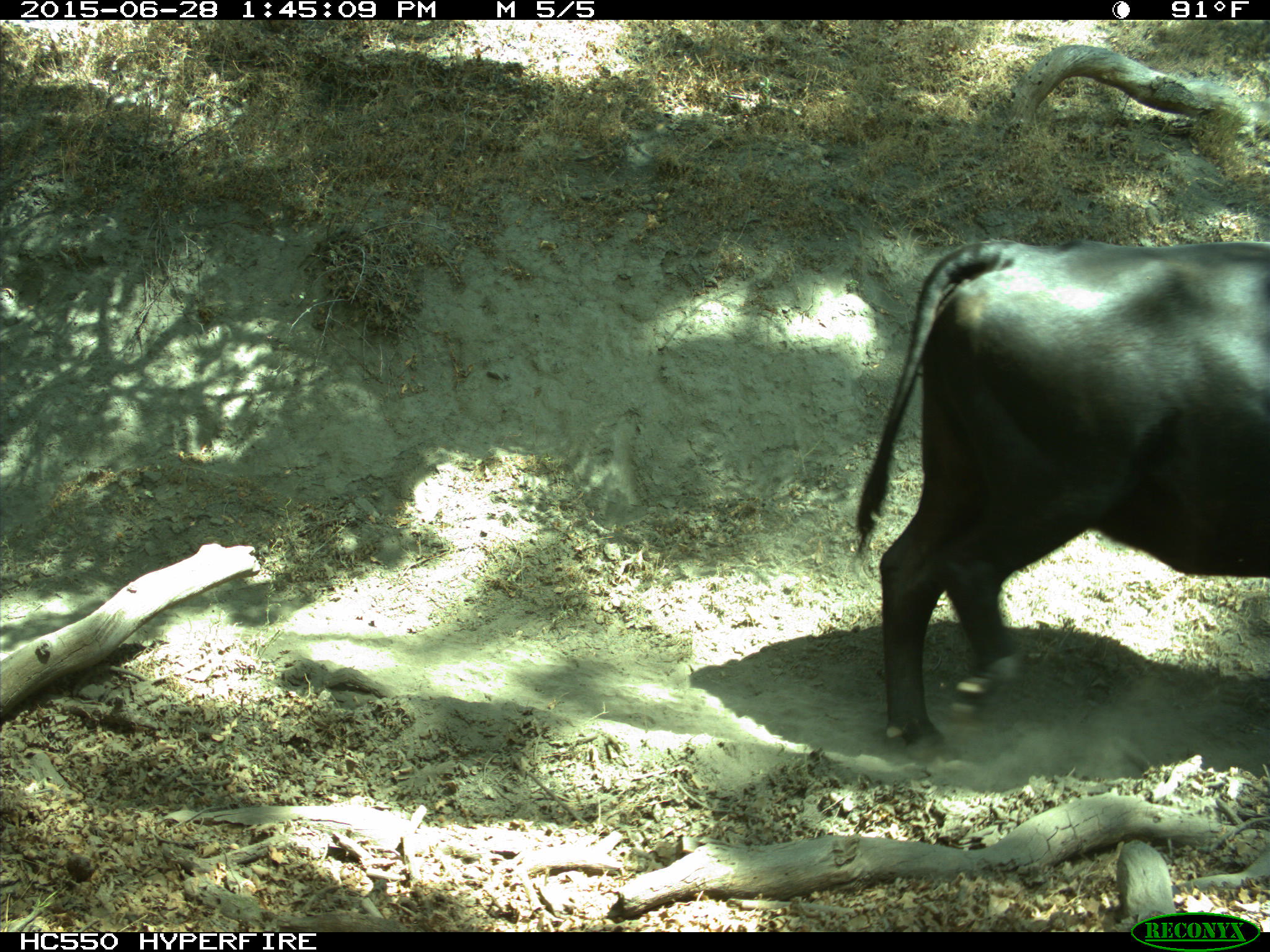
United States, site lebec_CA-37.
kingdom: Animalia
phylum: Chordata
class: Mammalia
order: Artiodactyla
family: Bovidae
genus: Bos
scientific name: Bos taurus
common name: domestic cow